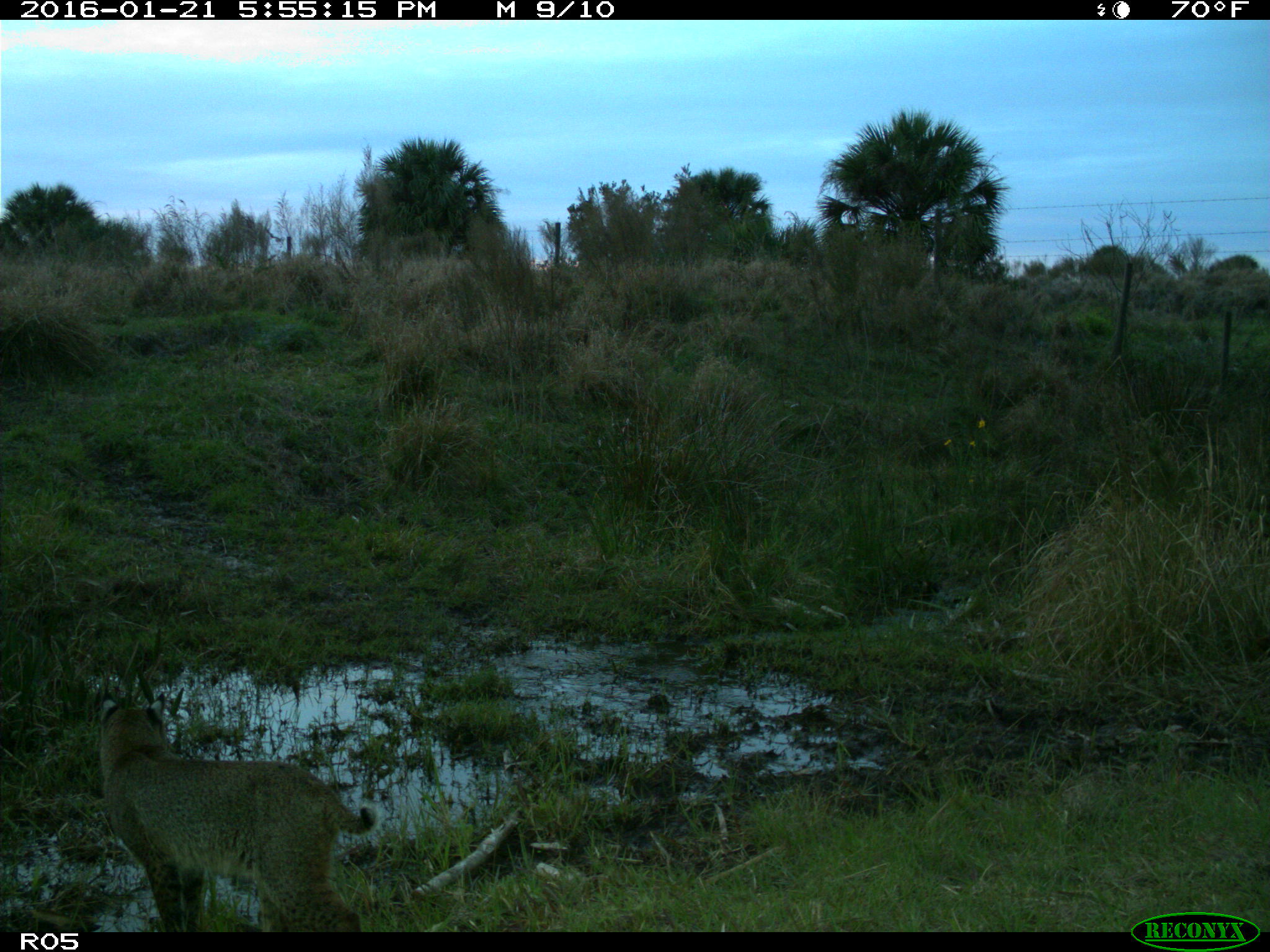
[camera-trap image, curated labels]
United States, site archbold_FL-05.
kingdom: Animalia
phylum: Chordata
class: Mammalia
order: Carnivora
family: Felidae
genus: Lynx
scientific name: Lynx rufus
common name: bobcat